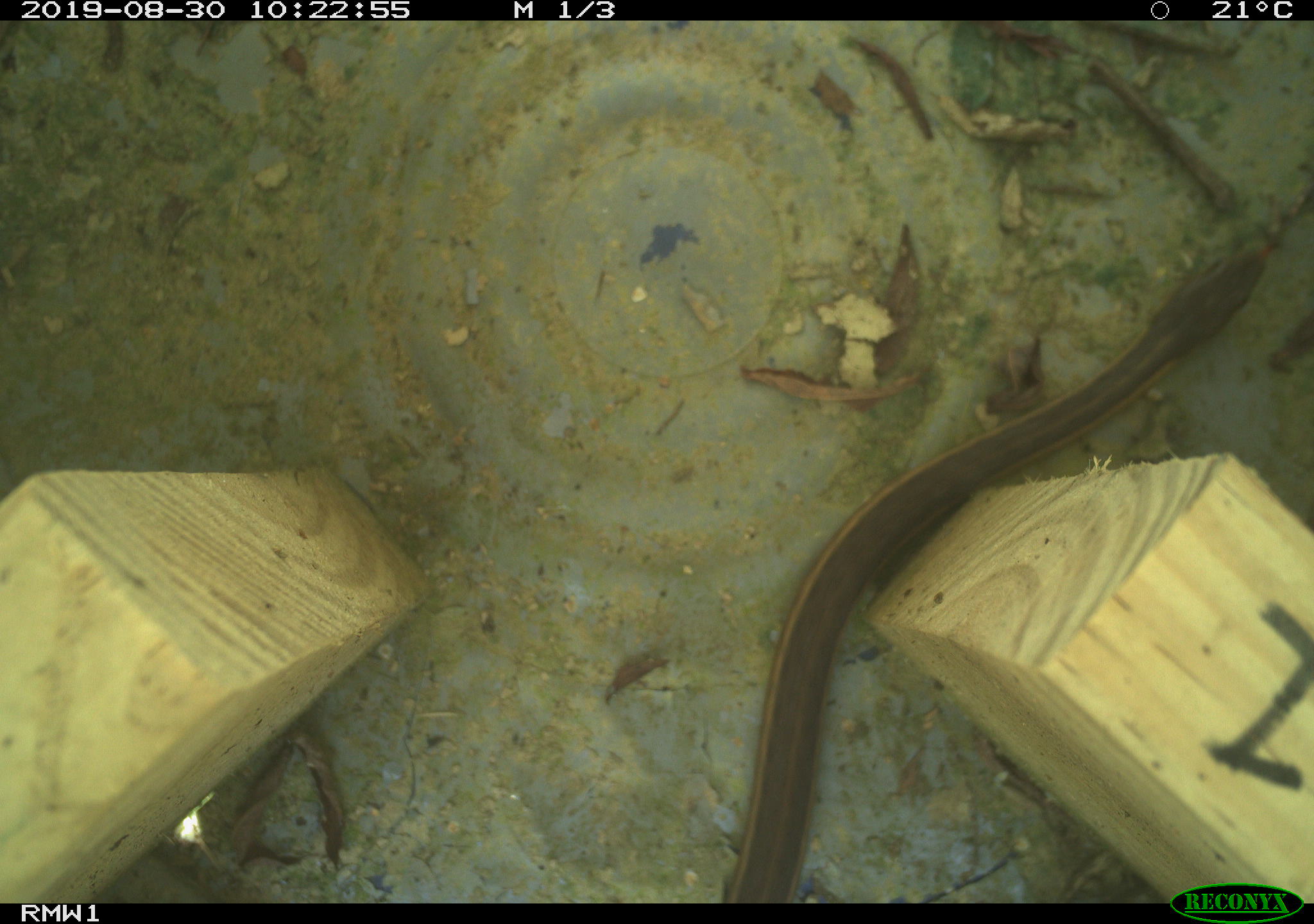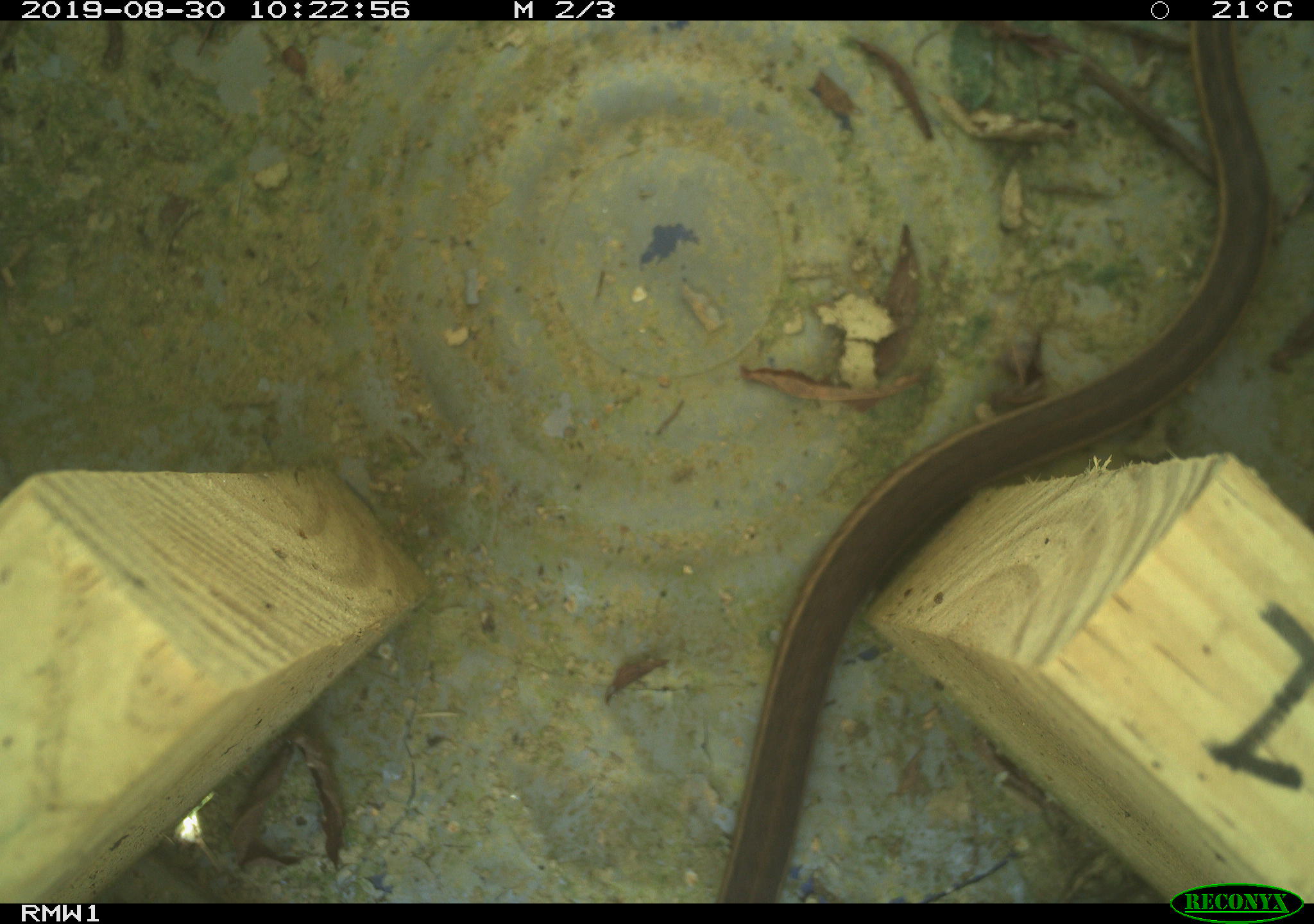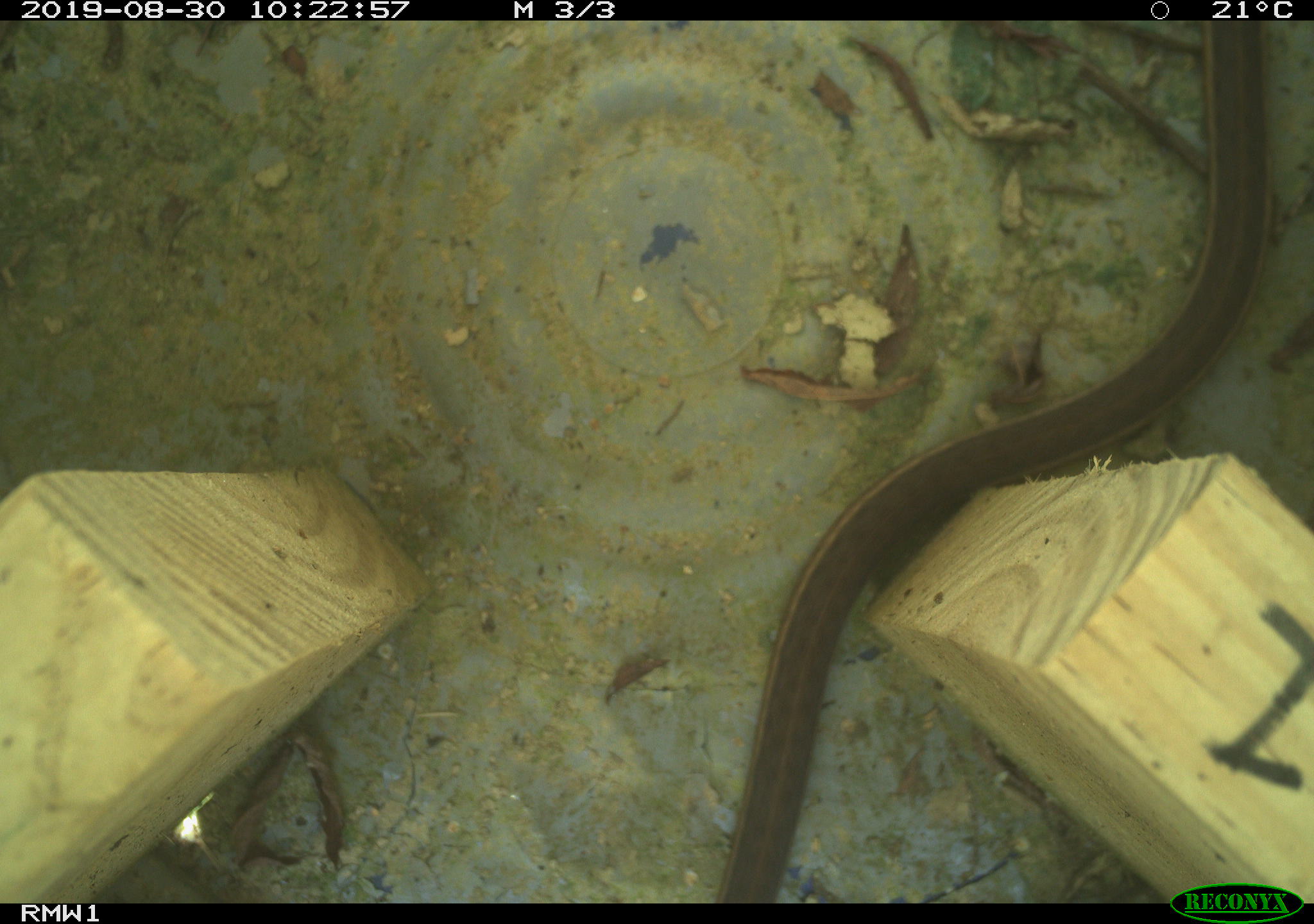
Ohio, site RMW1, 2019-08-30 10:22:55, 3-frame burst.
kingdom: Animalia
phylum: Chordata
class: Reptilia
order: Squamata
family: Colubridae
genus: Thamnophis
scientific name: Thamnophis sirtalis sirtalis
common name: eastern gartersnake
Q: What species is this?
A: Eastern gartersnake (Thamnophis sirtalis sirtalis).